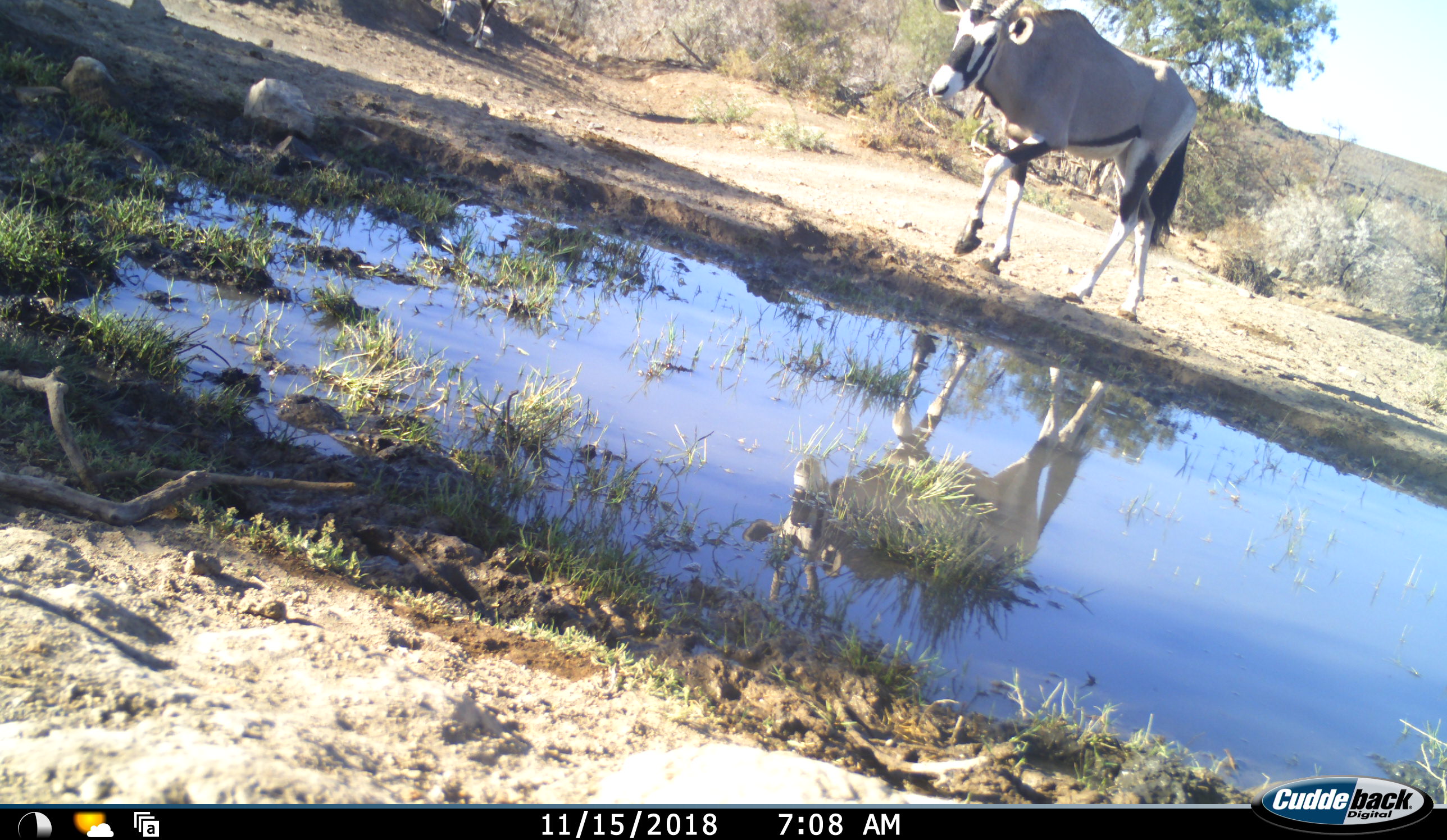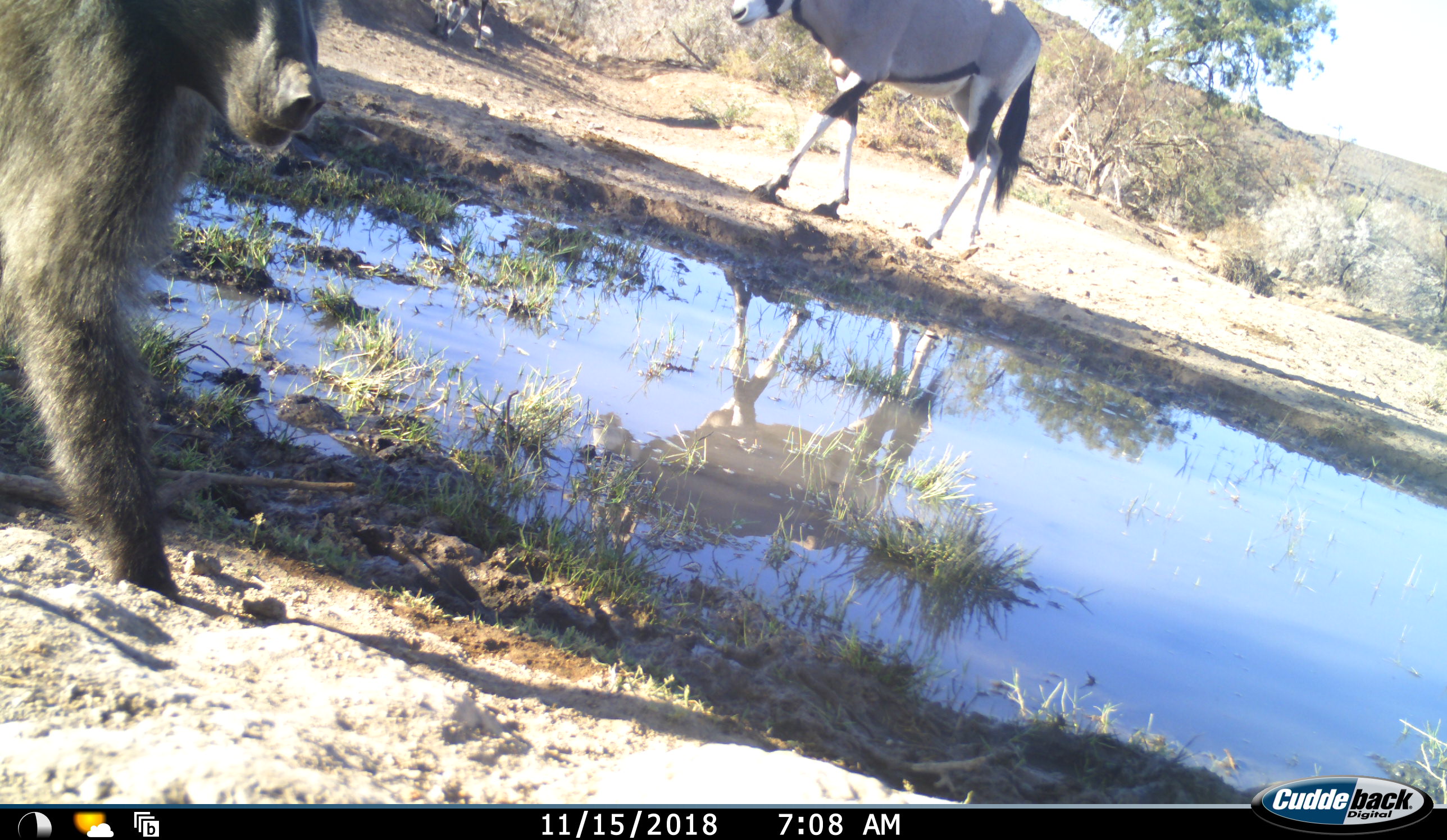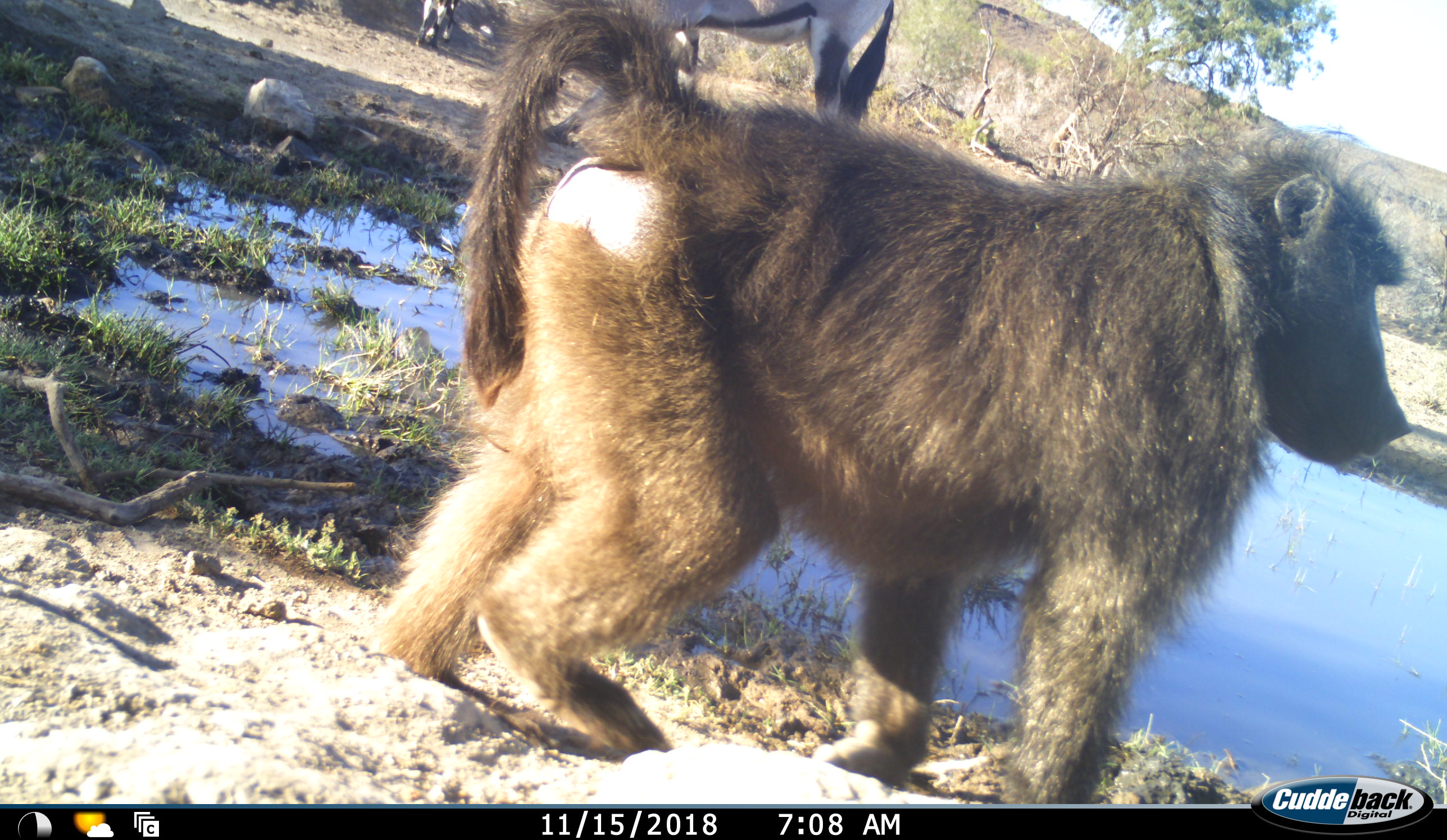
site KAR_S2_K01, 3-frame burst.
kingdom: Animalia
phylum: Chordata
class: Mammalia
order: Primates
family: Cercopithecidae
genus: Papio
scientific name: Papio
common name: baboon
Baboon (Papio), count 1. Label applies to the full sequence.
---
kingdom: Animalia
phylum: Chordata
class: Mammalia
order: Artiodactyla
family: Bovidae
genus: Oryx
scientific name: Oryx gazella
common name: gemsbok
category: oryx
Oryx (gemsbok) (Oryx gazella), count 2. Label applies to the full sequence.